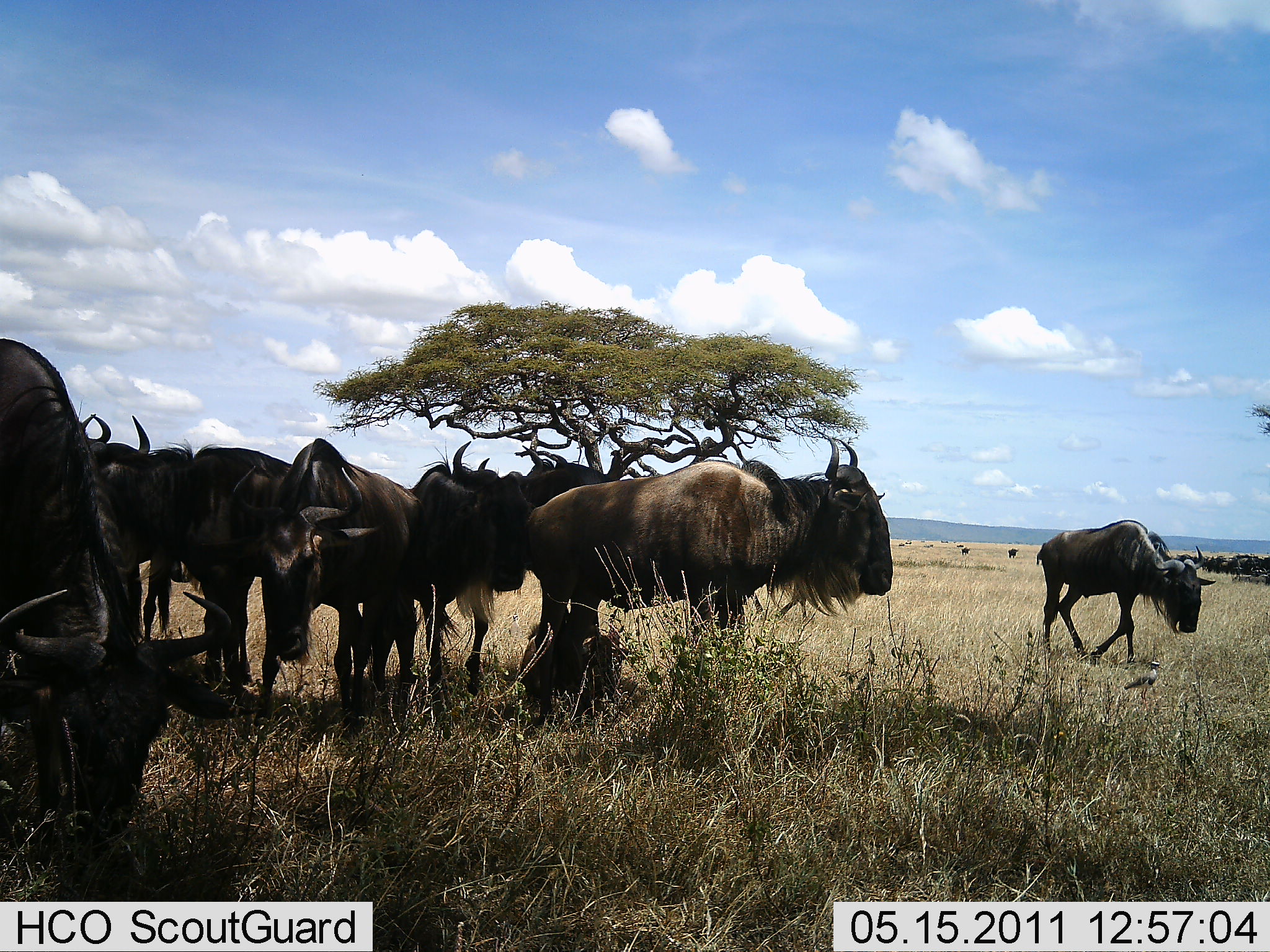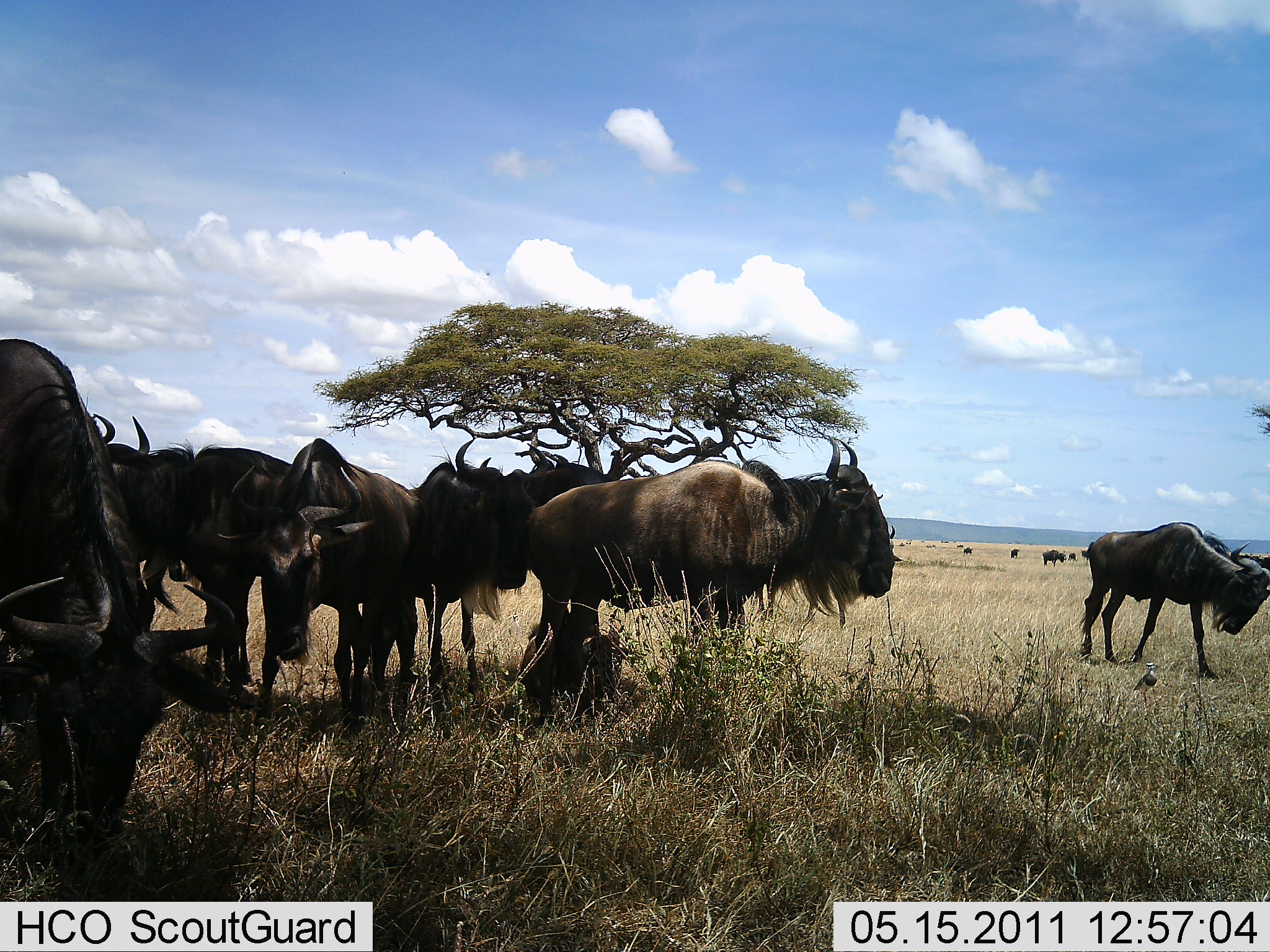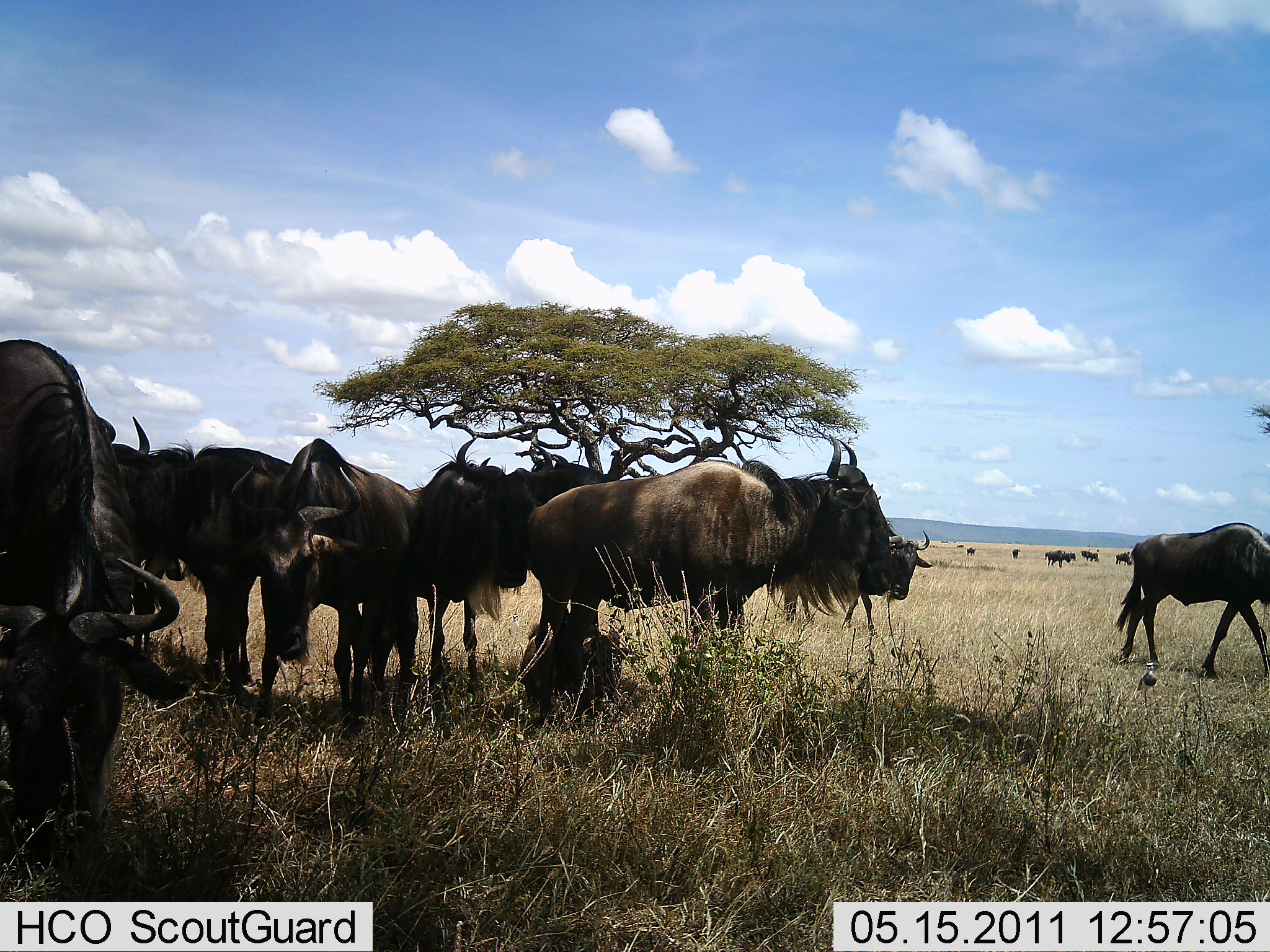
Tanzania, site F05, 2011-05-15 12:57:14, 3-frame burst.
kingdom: Animalia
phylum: Chordata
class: Mammalia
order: Artiodactyla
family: Bovidae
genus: Connochaetes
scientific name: Connochaetes taurinus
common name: blue wildebeest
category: wildebeest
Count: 11-50.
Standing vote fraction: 79%.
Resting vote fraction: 14%.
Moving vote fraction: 36%.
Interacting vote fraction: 14%.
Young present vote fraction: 7%.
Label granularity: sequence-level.